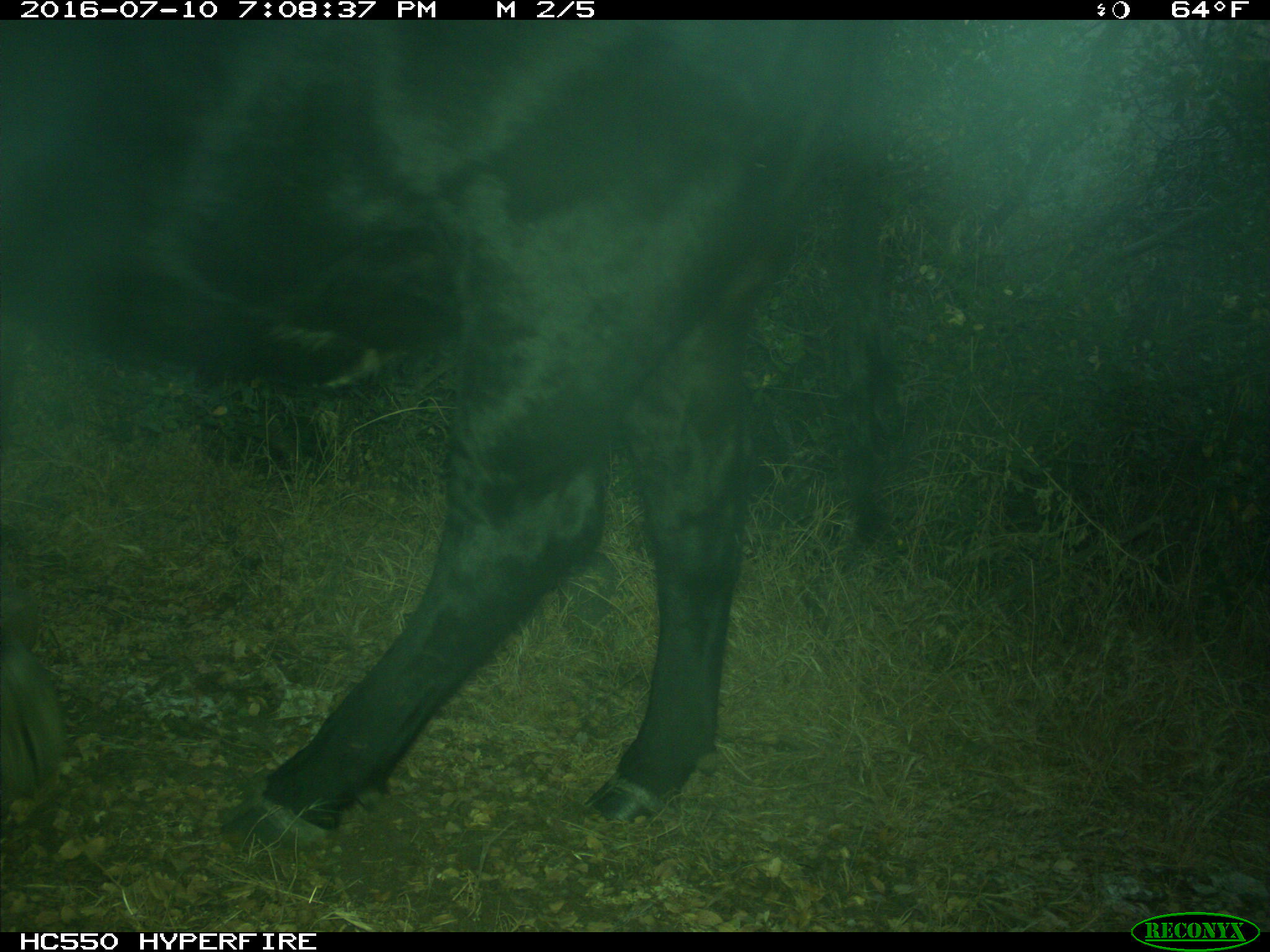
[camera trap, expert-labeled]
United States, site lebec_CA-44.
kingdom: Animalia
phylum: Chordata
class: Mammalia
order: Artiodactyla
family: Bovidae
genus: Bos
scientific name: Bos taurus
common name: domestic cow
Bos taurus (domestic cow).